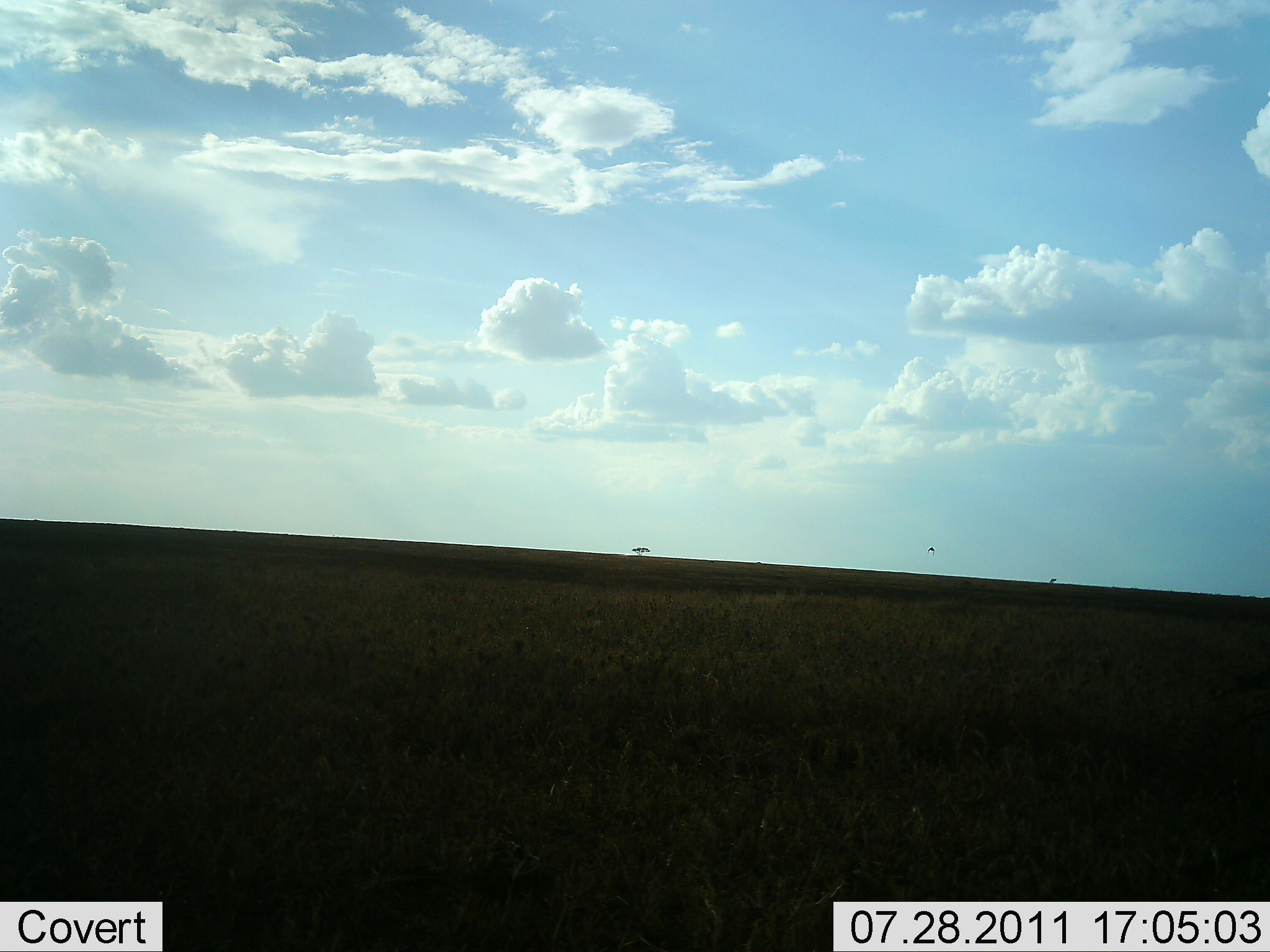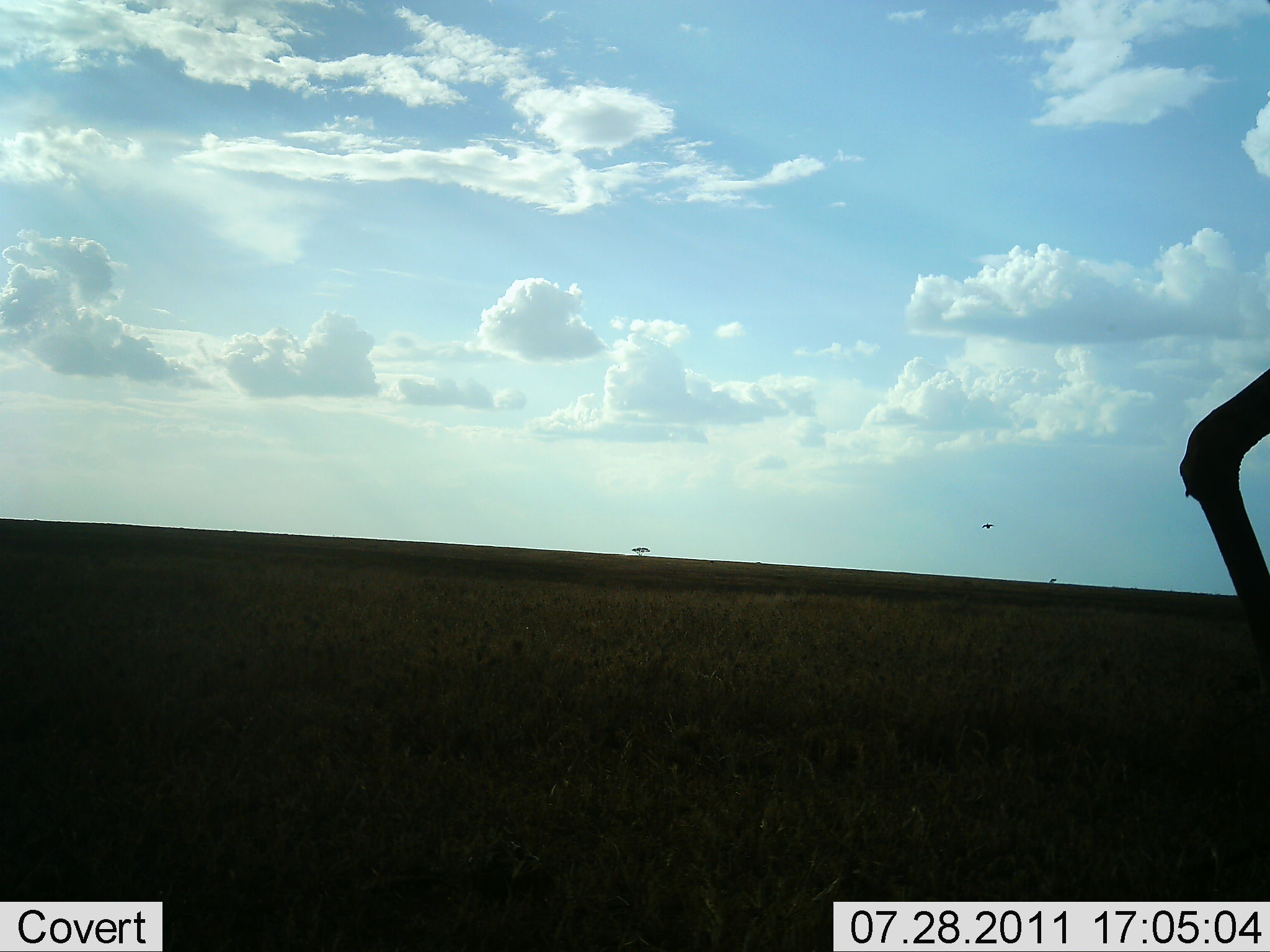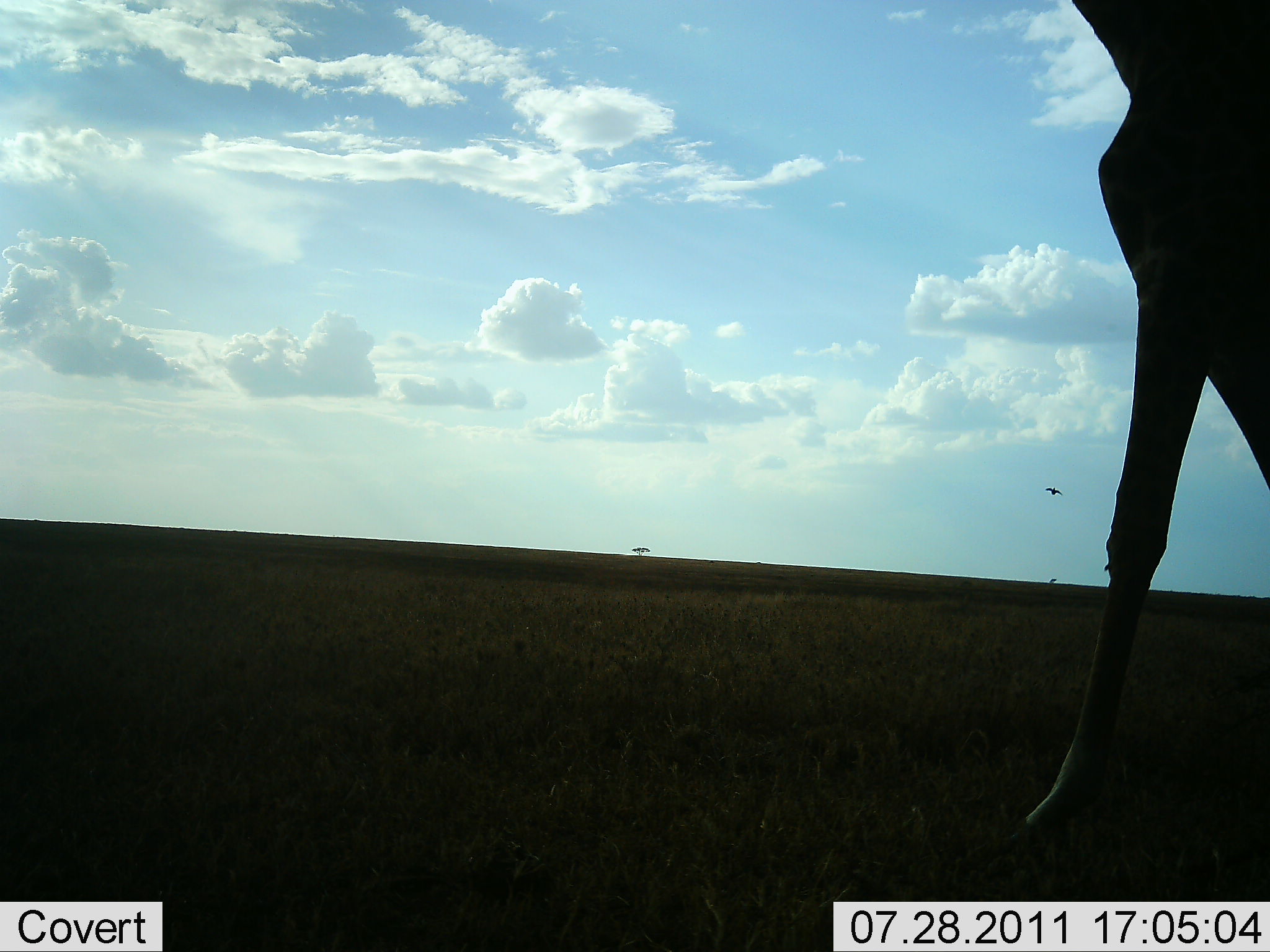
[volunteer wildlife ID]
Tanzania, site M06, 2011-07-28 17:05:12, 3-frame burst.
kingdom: Animalia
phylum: Chordata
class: Mammalia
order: Artiodactyla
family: Giraffidae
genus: Giraffa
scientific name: Giraffa camelopardalis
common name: giraffe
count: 1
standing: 0%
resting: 0%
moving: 100%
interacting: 0%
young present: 0%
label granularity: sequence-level